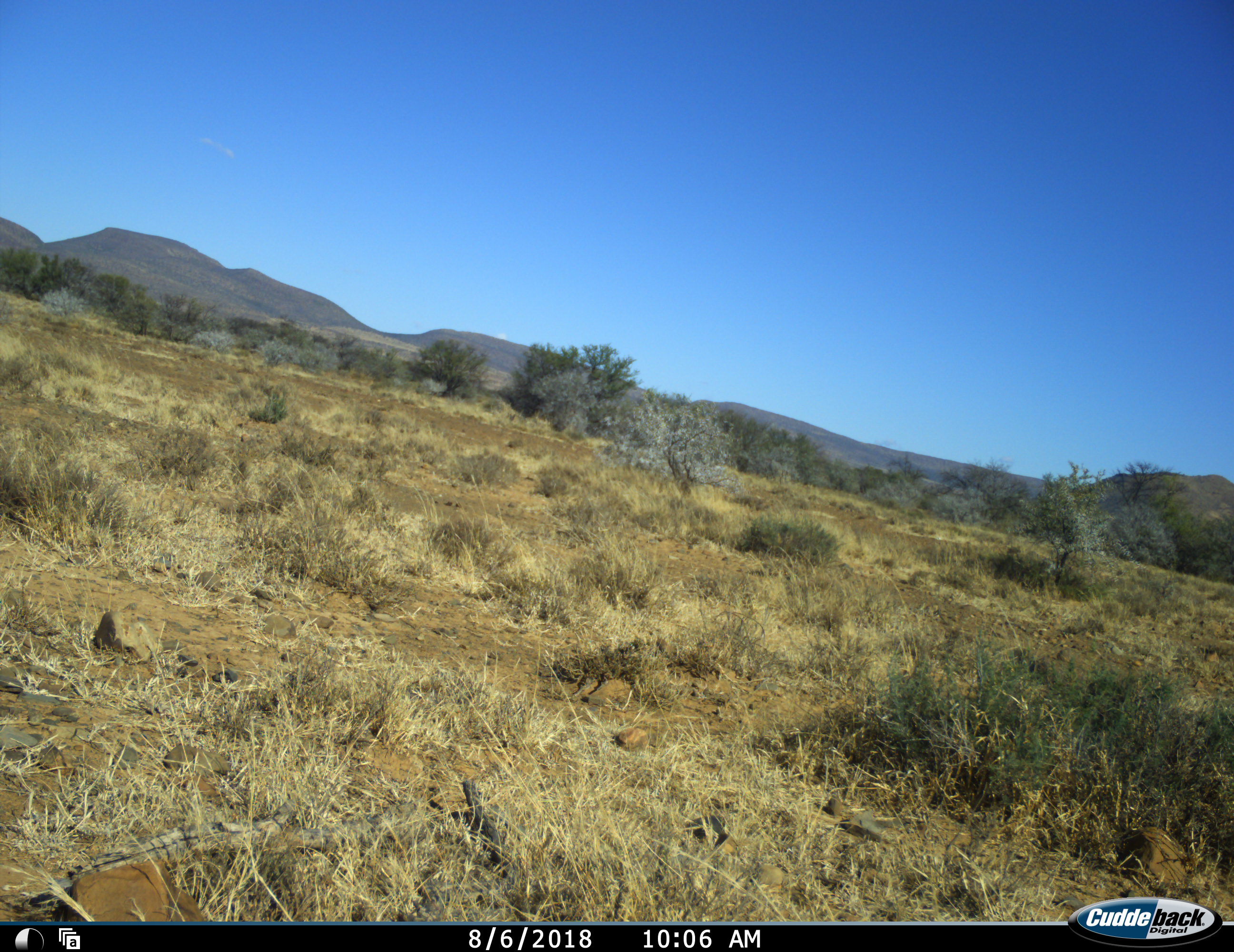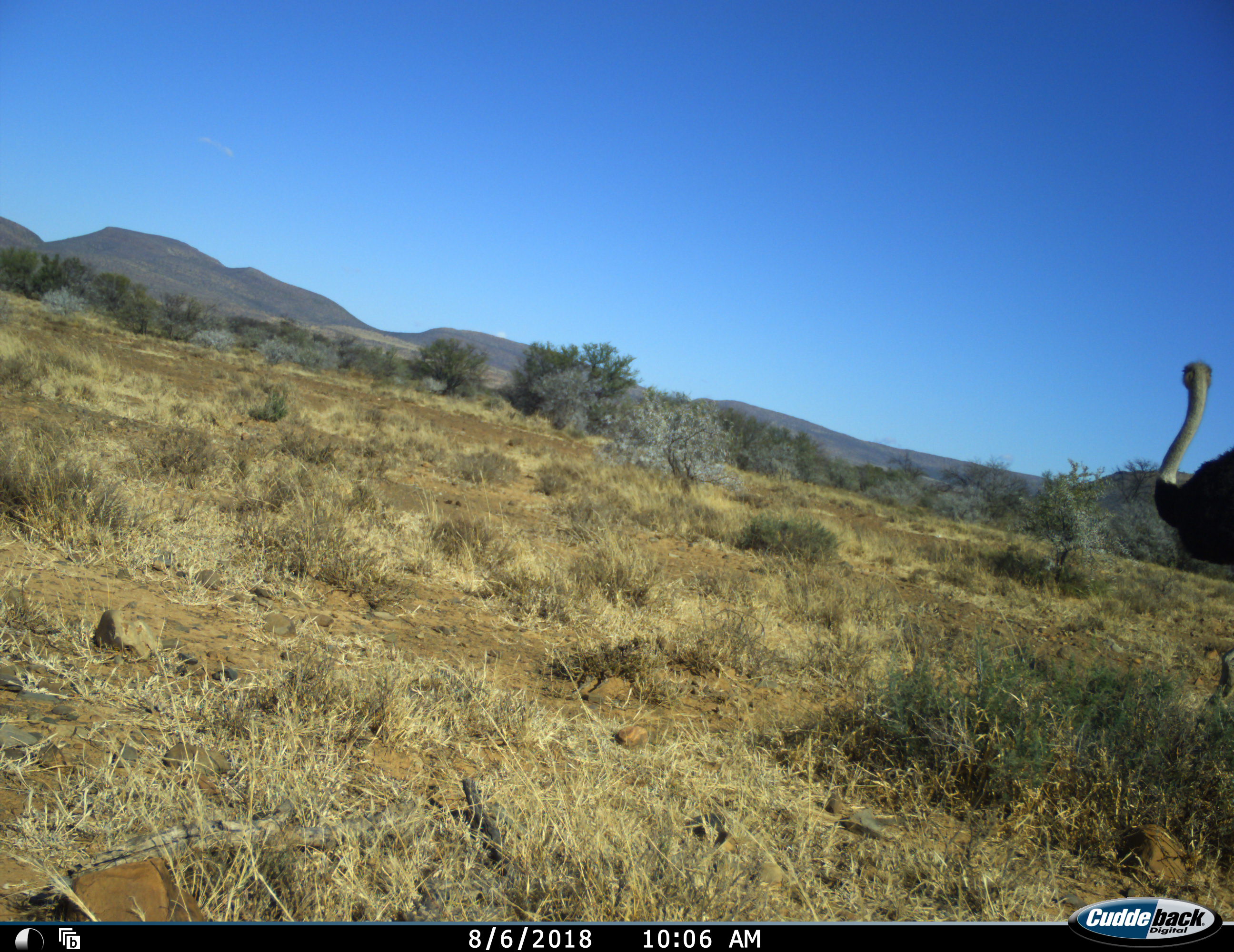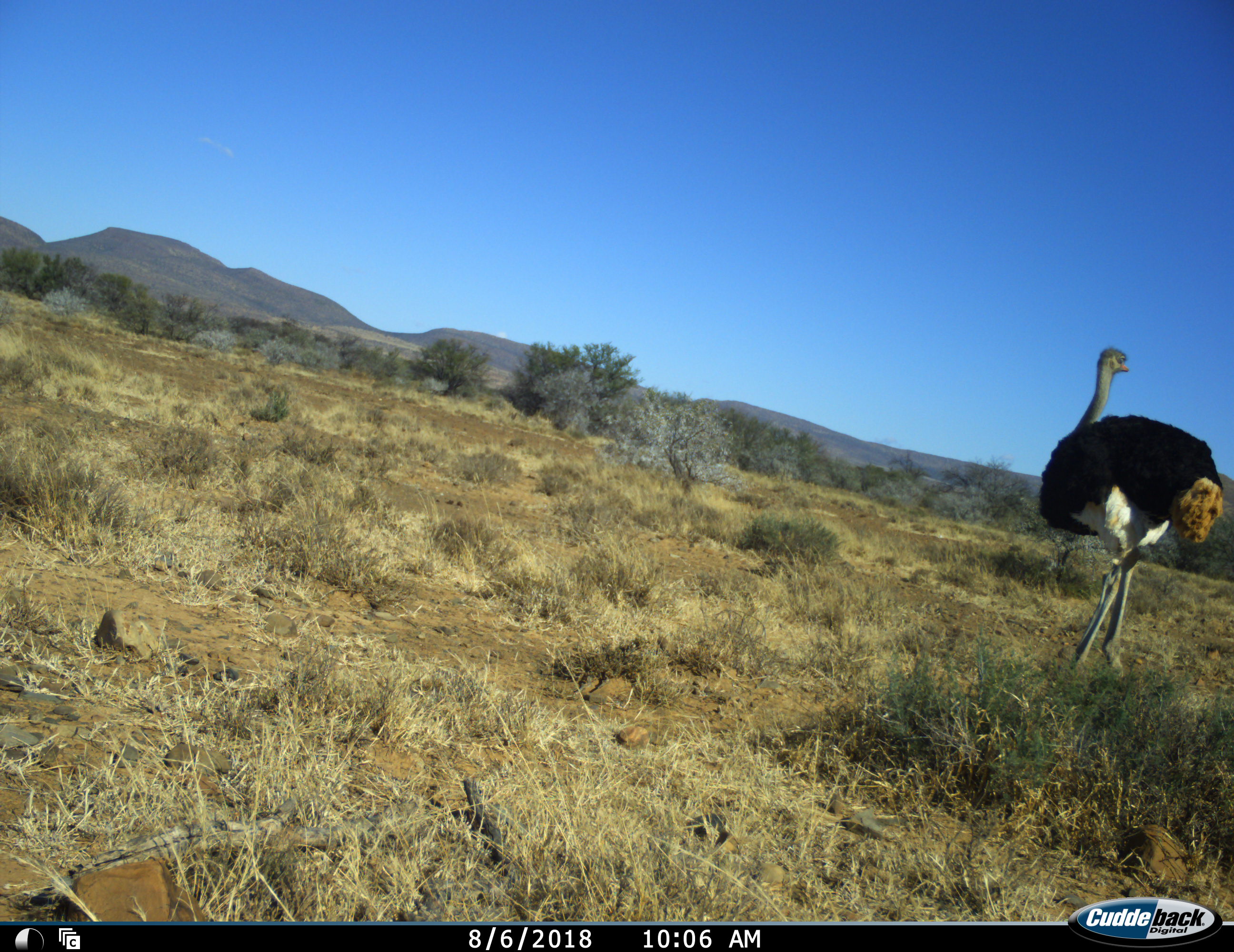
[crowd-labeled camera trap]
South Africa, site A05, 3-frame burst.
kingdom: Animalia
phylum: Chordata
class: Aves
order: Struthioniformes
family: Struthionidae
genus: Struthio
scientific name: Struthio camelus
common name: ostrich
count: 1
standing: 11%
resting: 0%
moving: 89%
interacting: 0%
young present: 0%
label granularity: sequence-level